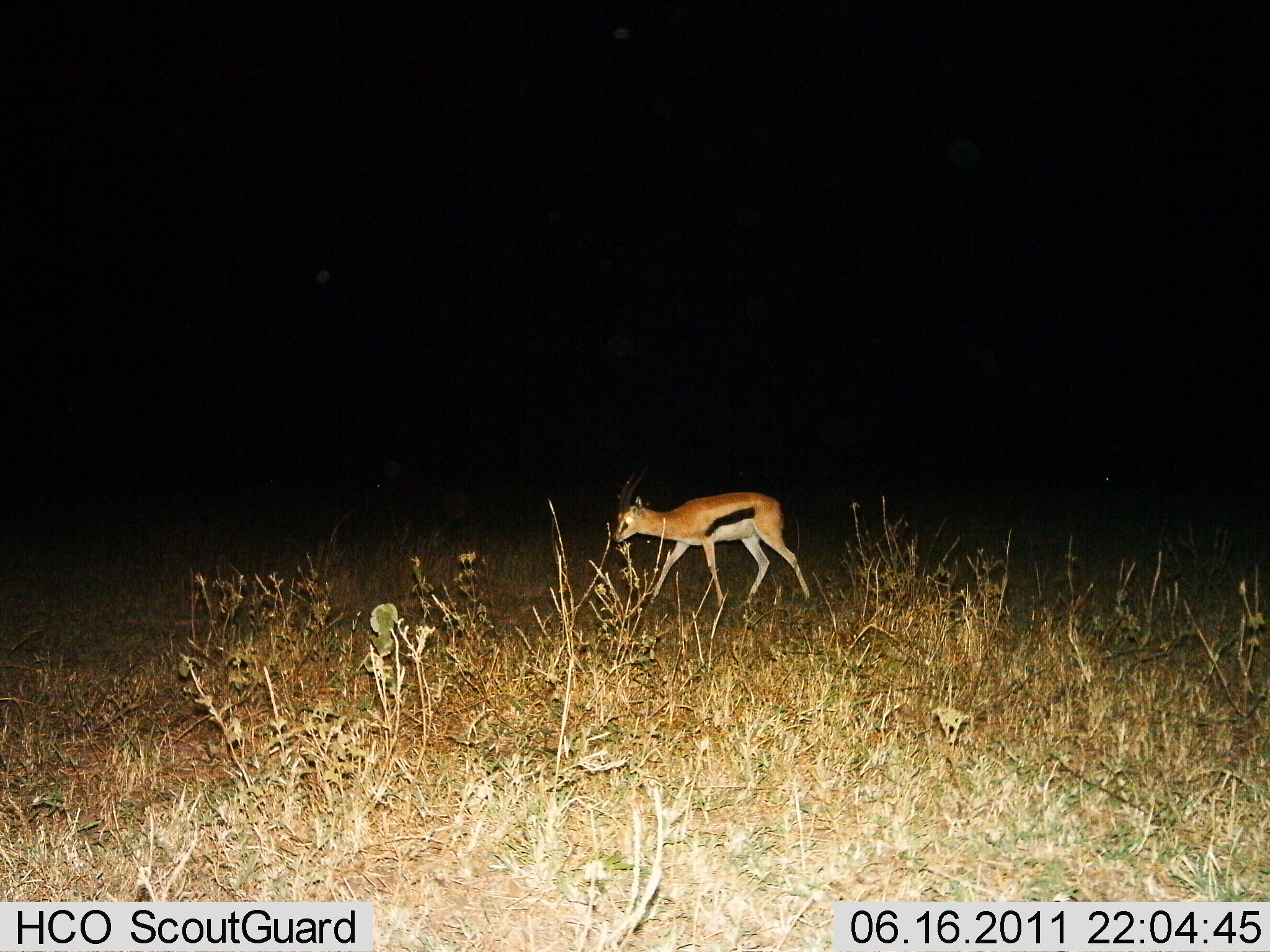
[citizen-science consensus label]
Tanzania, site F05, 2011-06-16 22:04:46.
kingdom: Animalia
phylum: Chordata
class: Mammalia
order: Artiodactyla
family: Bovidae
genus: Eudorcas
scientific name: Eudorcas thomsonii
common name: thomson's gazelle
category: gazellethomsons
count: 1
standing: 25%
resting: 0%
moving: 75%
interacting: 0%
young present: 0%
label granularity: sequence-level